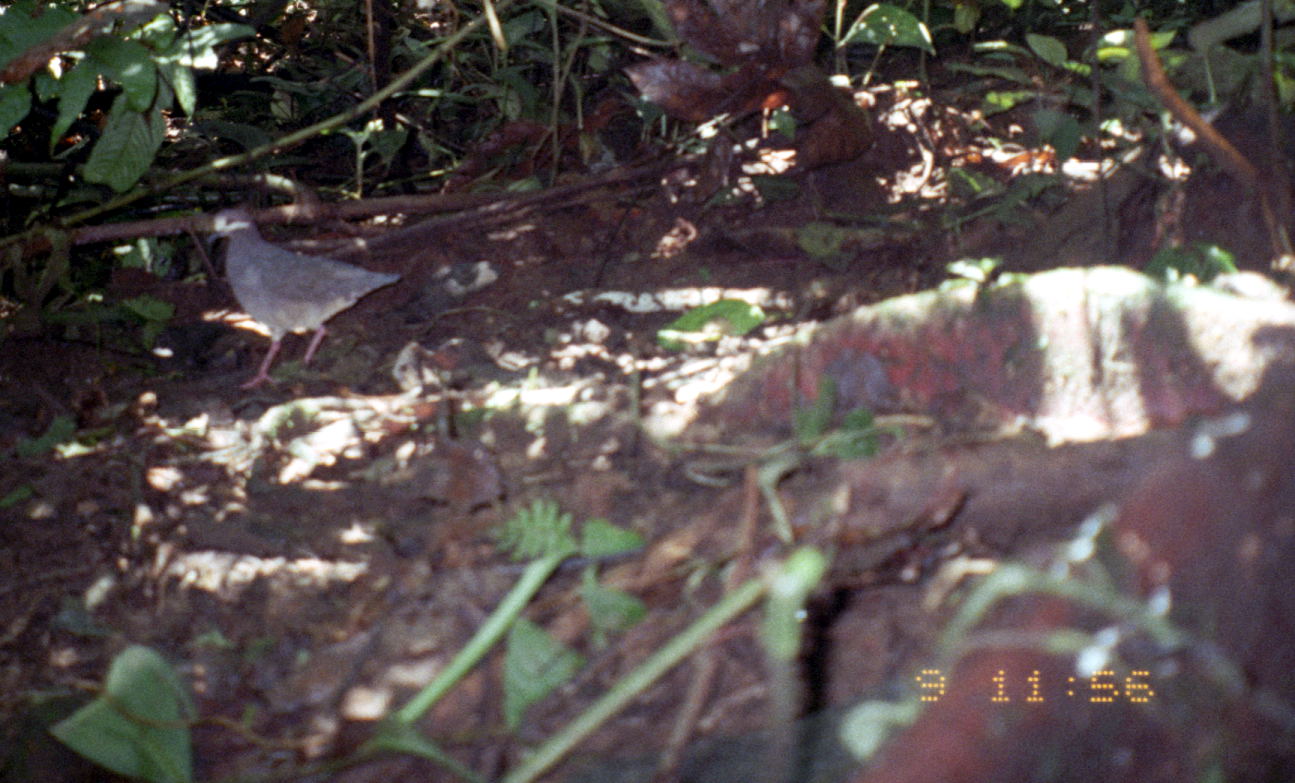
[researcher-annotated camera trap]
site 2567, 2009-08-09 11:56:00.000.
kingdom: Animalia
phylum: Chordata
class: Aves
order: Columbiformes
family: Columbidae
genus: Geotrygon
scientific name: Geotrygon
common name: geotrygon doves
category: geotrygon sp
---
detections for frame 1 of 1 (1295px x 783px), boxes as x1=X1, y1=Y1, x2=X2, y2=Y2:
geotrygon sp: x1=203, y1=207, x2=403, y2=388